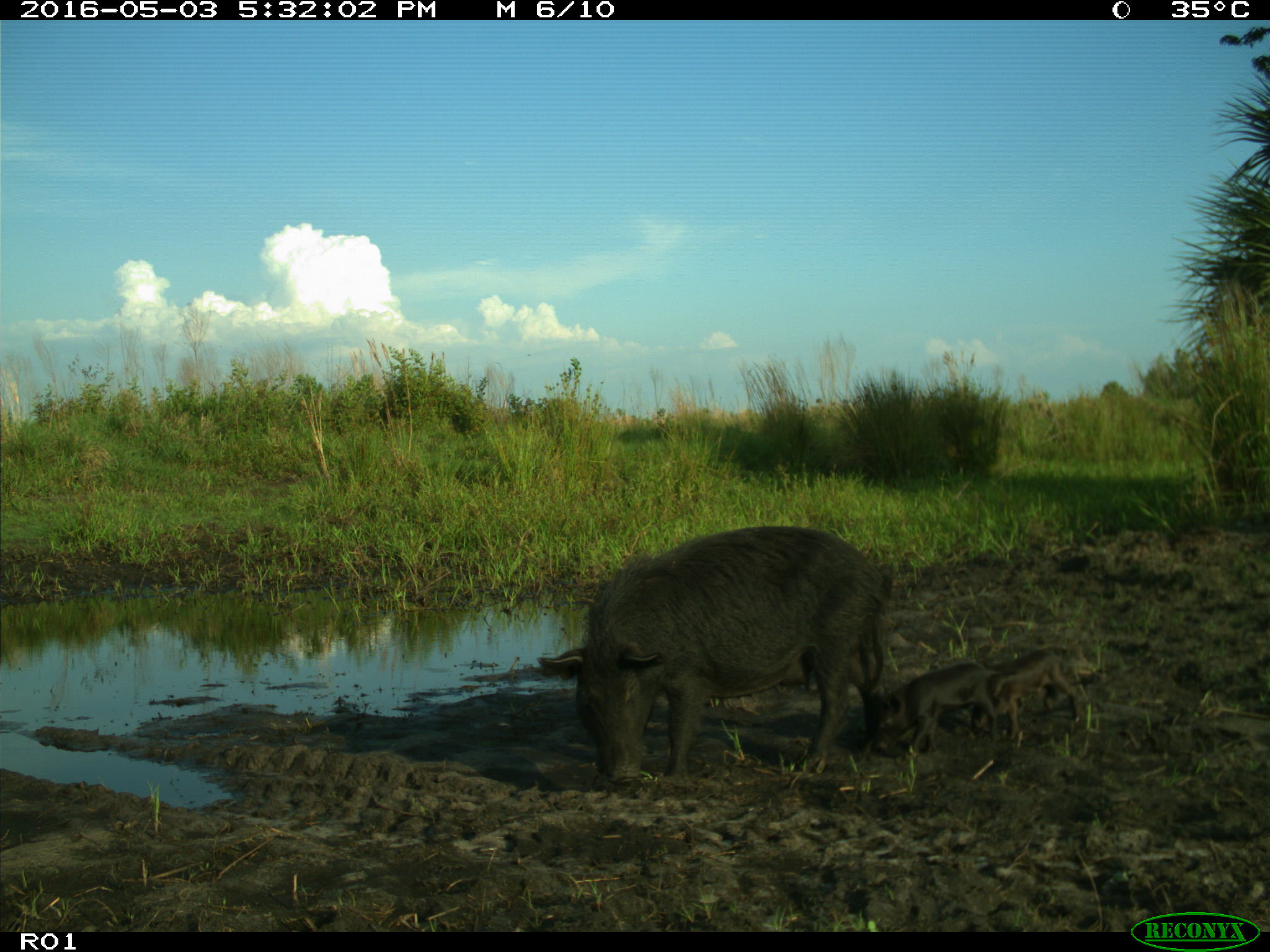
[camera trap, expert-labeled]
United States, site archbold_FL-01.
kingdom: Animalia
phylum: Chordata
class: Mammalia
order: Artiodactyla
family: Suidae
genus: Sus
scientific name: Sus scrofa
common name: wild boar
Sus scrofa (wild boar).